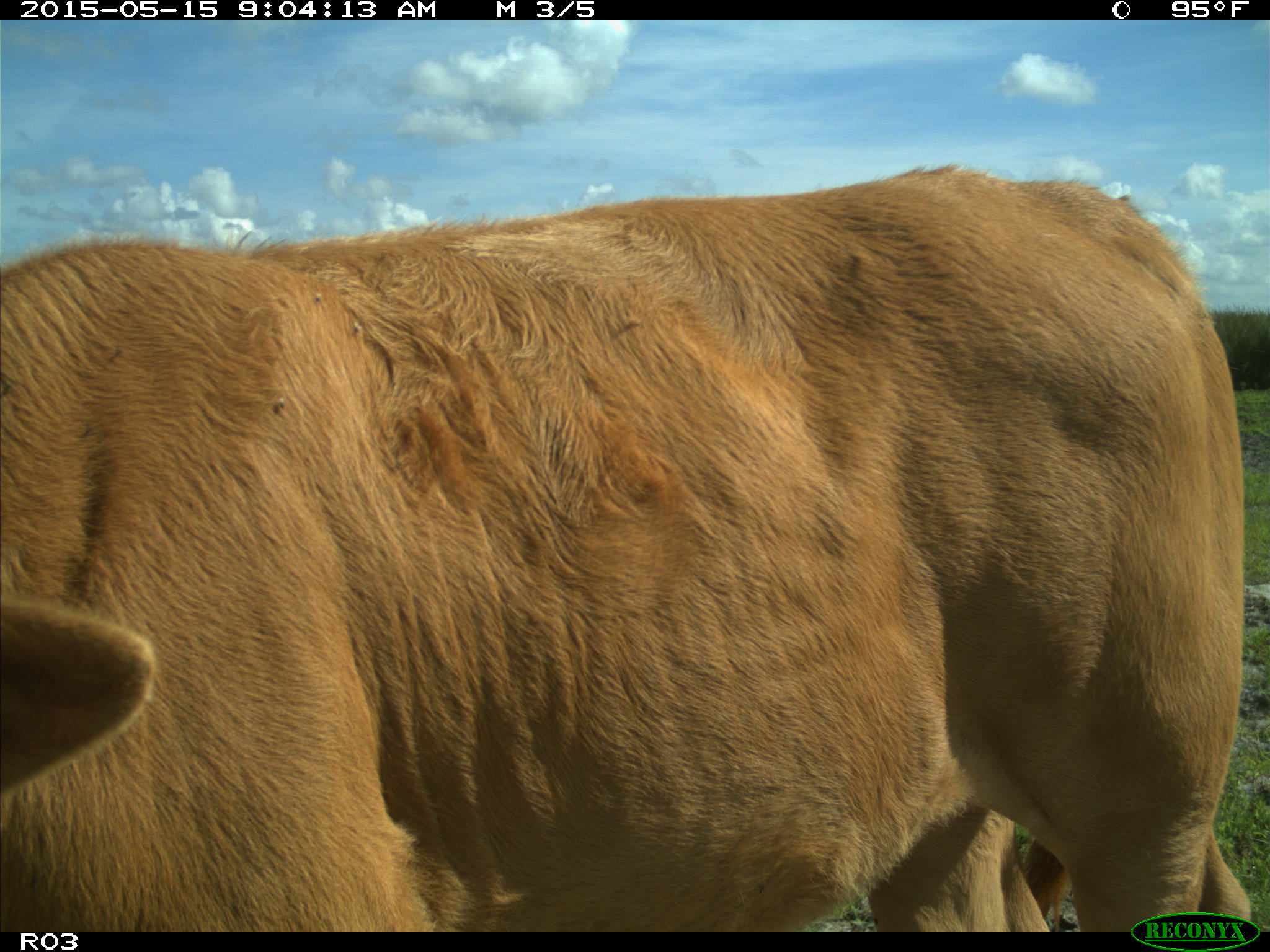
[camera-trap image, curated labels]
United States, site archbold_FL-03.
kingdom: Animalia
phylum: Chordata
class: Mammalia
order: Artiodactyla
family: Bovidae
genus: Bos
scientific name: Bos taurus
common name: domestic cow